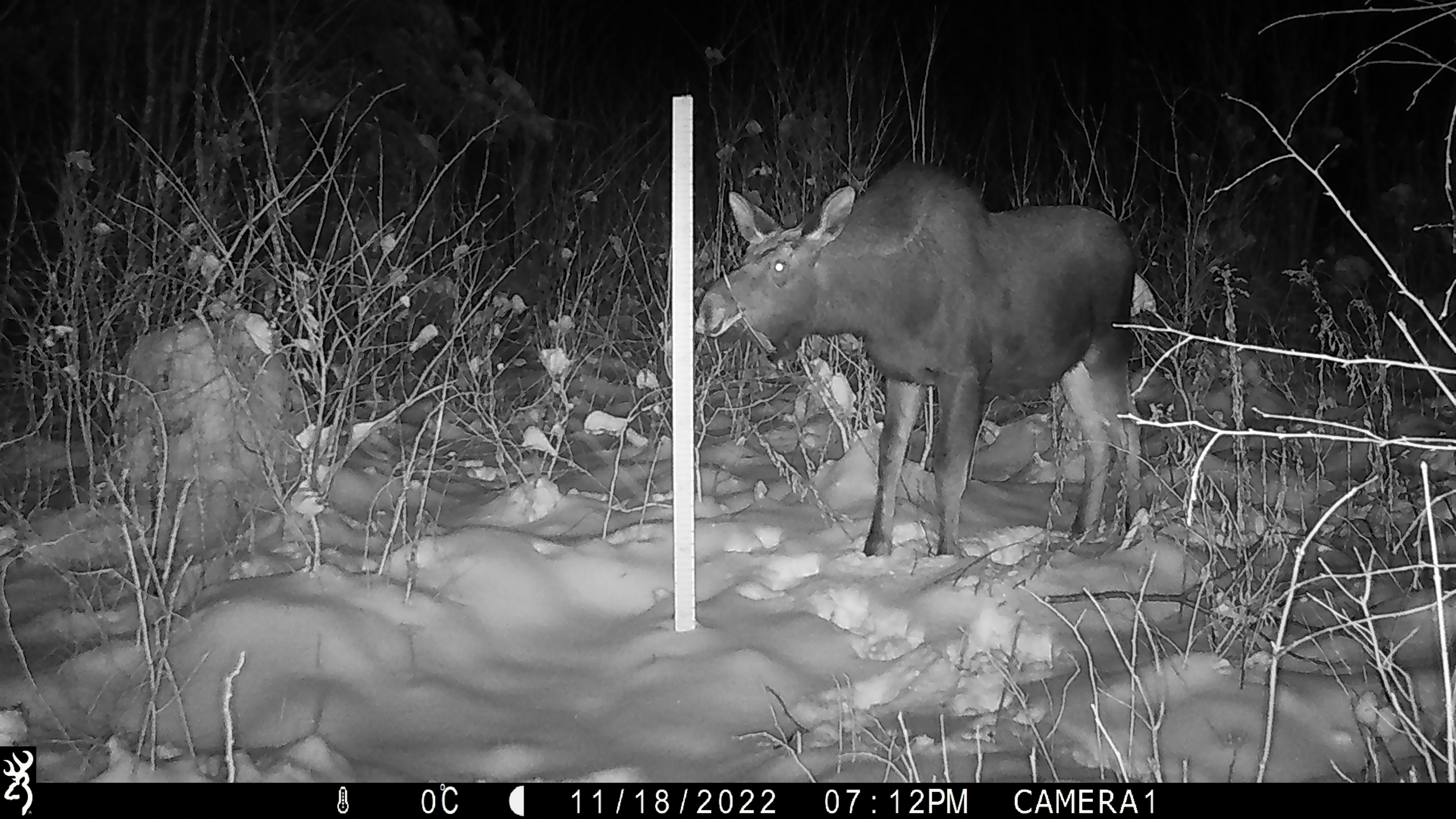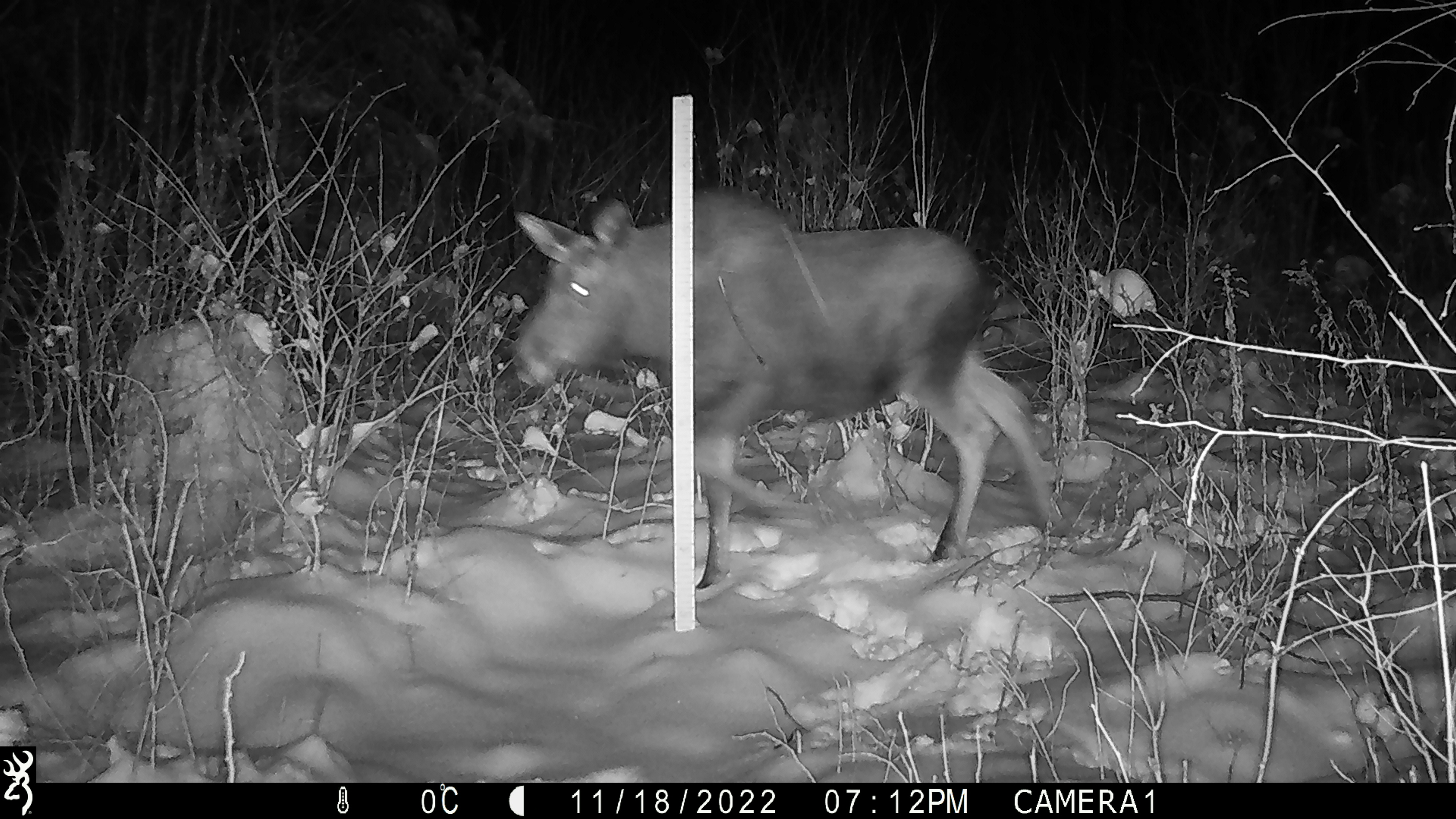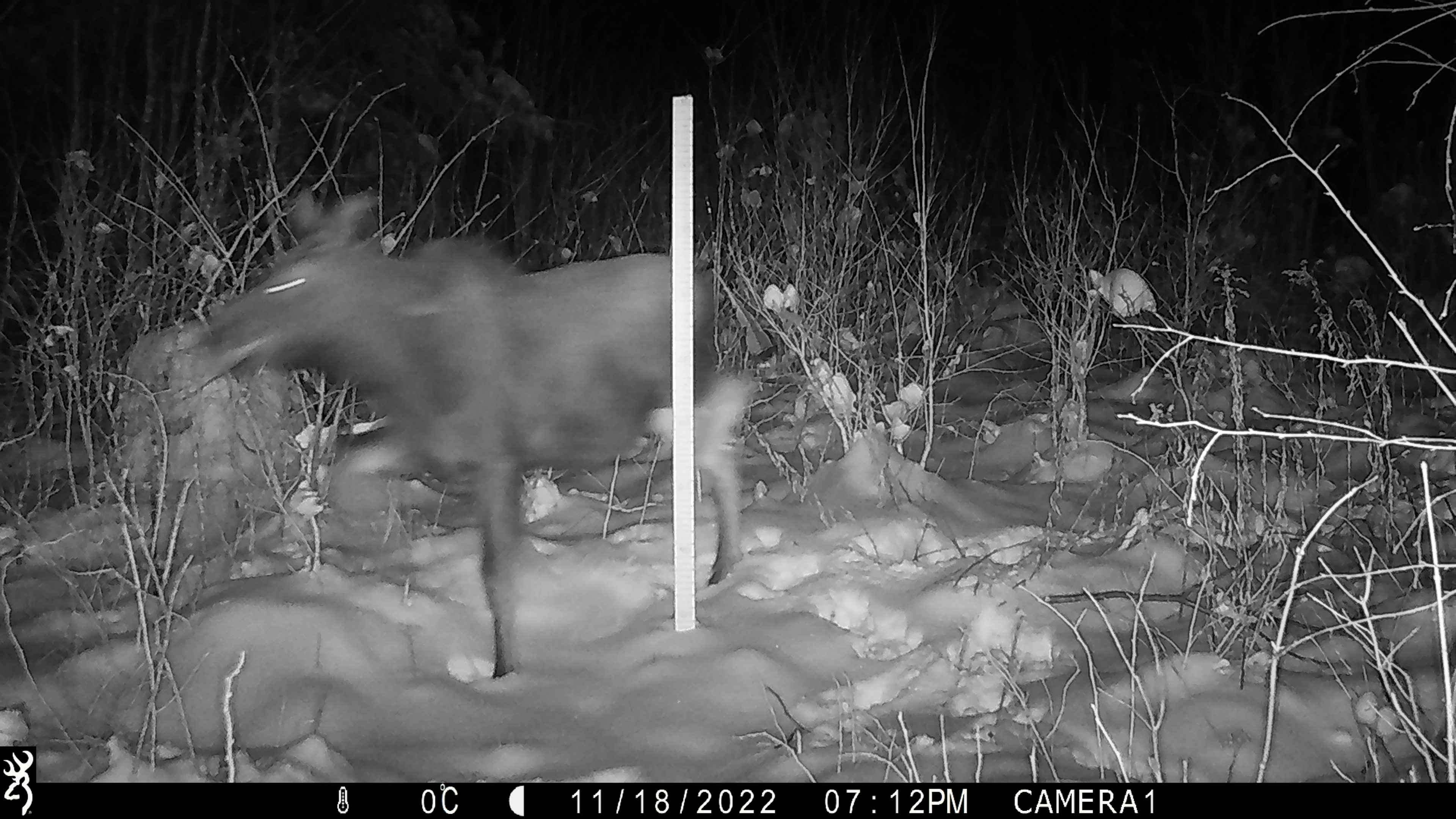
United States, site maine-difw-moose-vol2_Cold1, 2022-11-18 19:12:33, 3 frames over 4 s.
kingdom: Animalia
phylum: Chordata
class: Mammalia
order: Artiodactyla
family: Cervidae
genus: Alces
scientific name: Alces alces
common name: moose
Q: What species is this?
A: Moose (Alces alces).